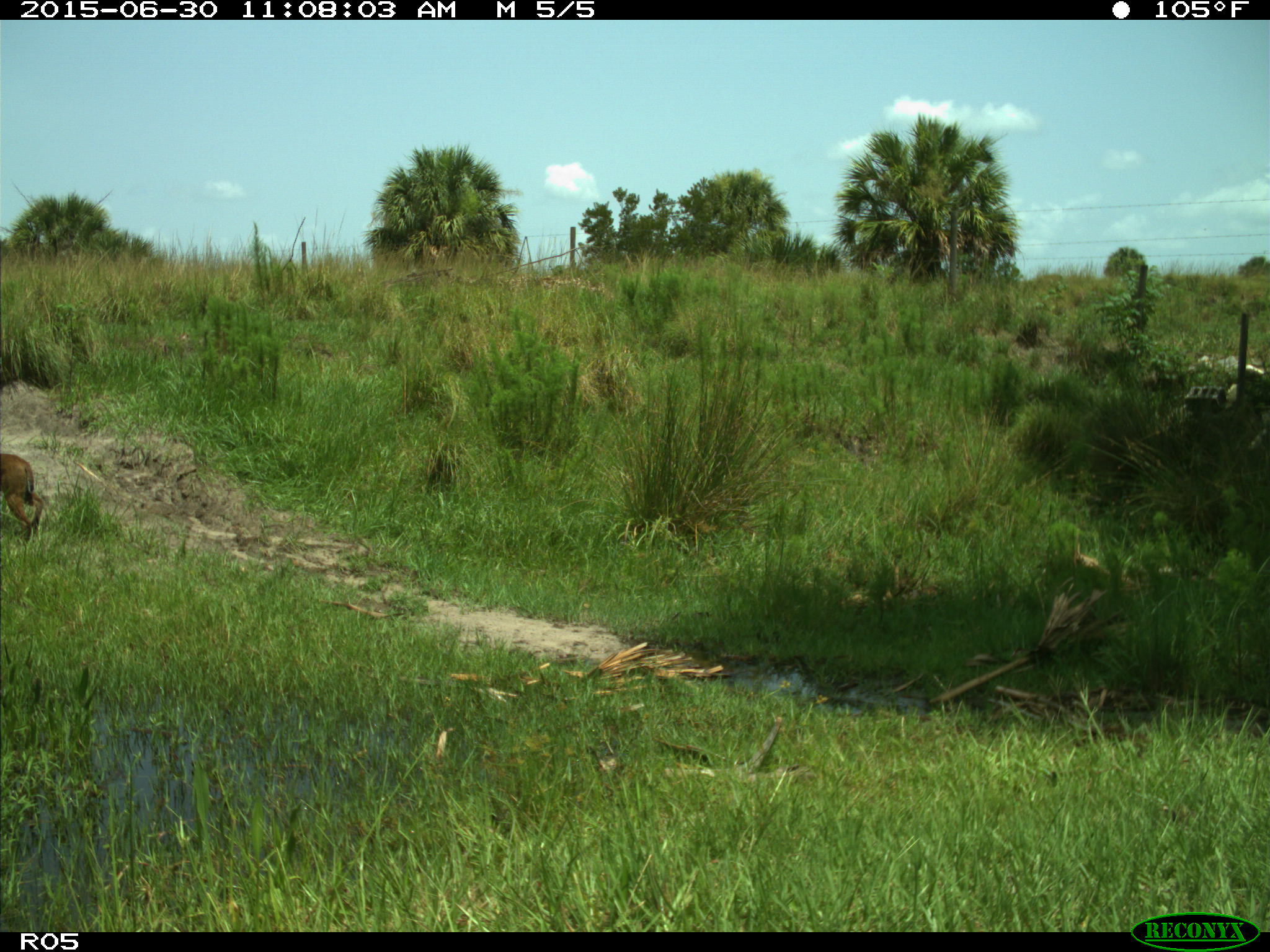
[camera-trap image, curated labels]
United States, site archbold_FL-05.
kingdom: Animalia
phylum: Chordata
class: Mammalia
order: Carnivora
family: Felidae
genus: Lynx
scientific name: Lynx rufus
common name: bobcat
Lynx rufus (bobcat).